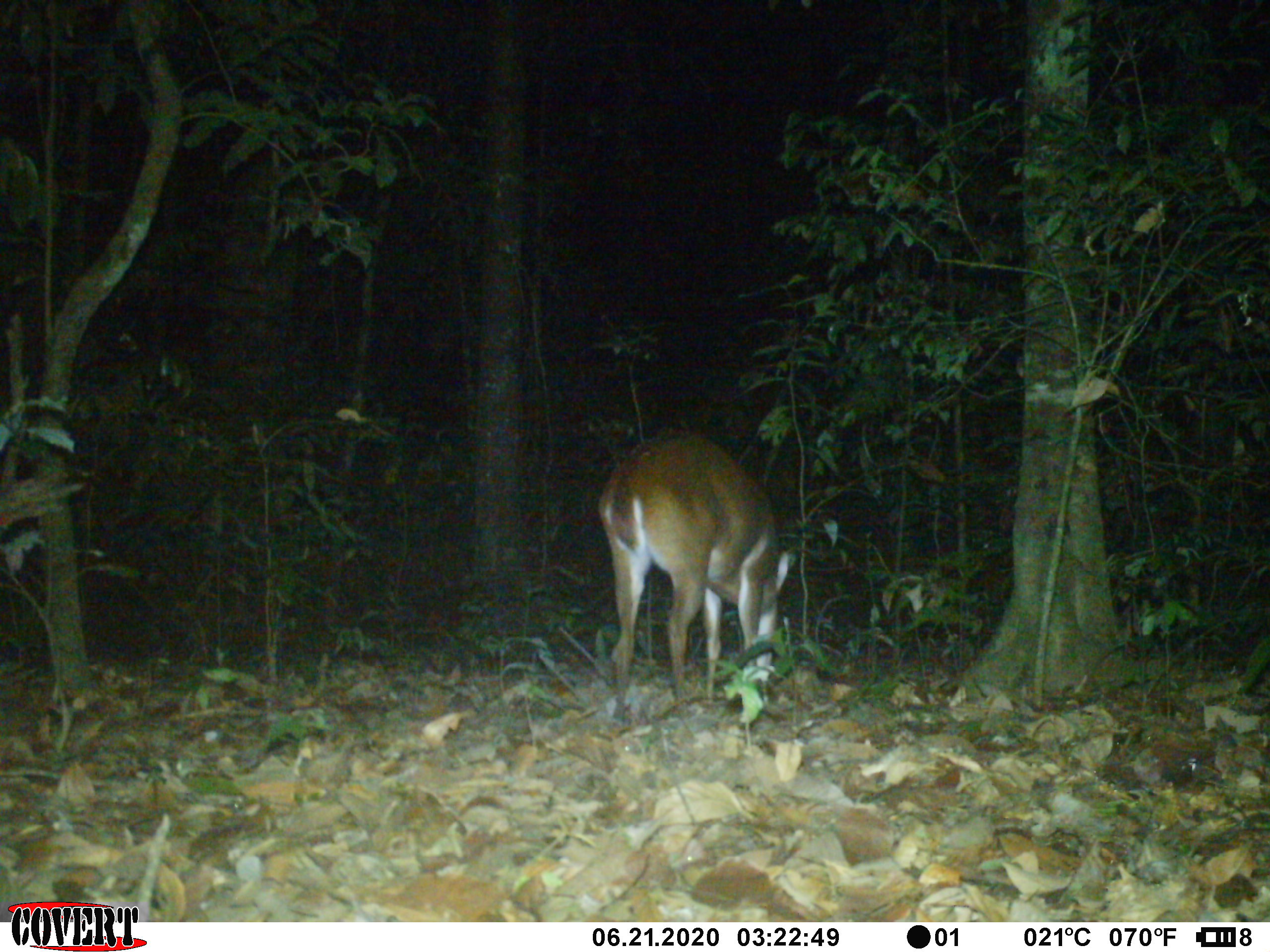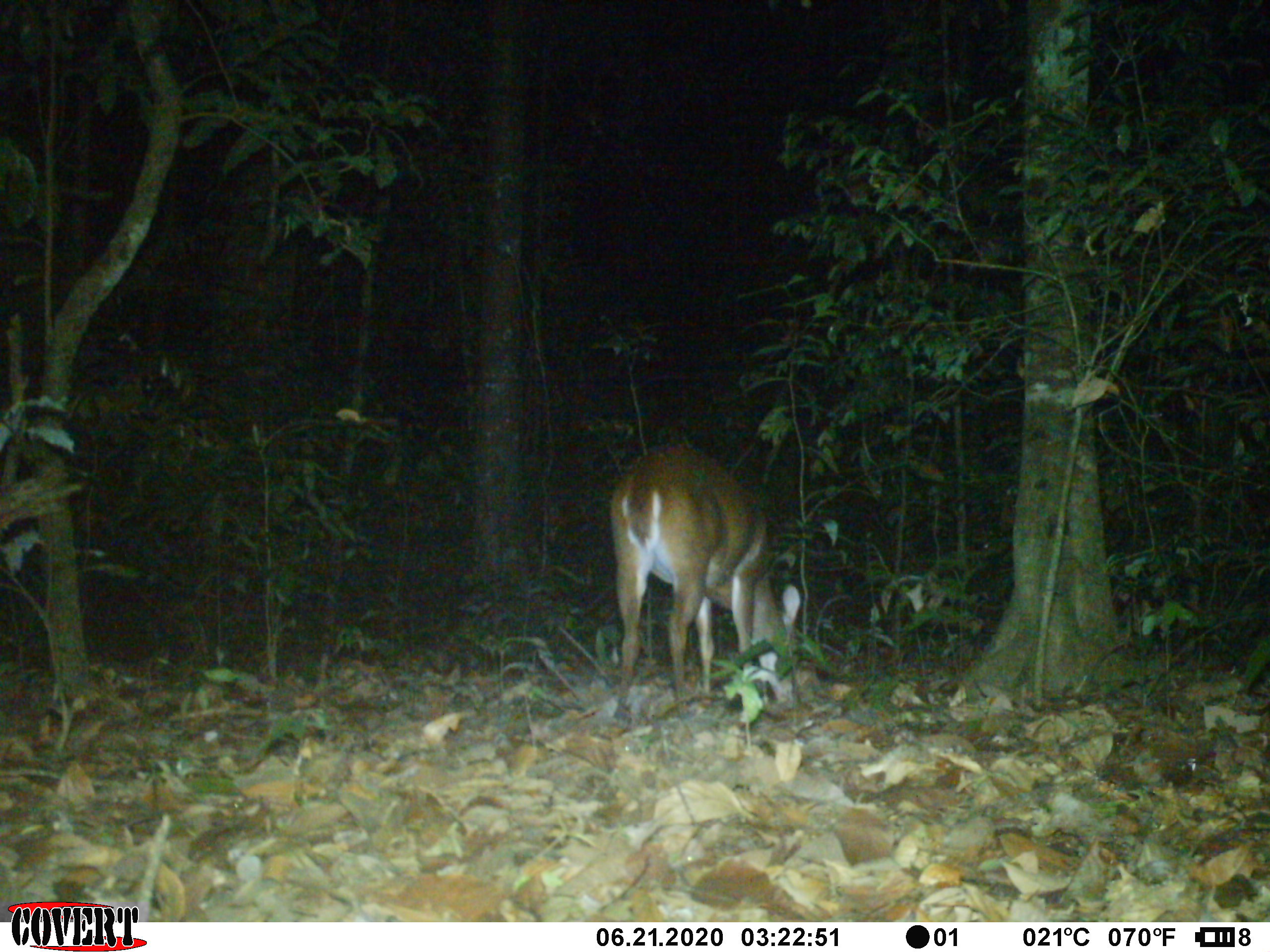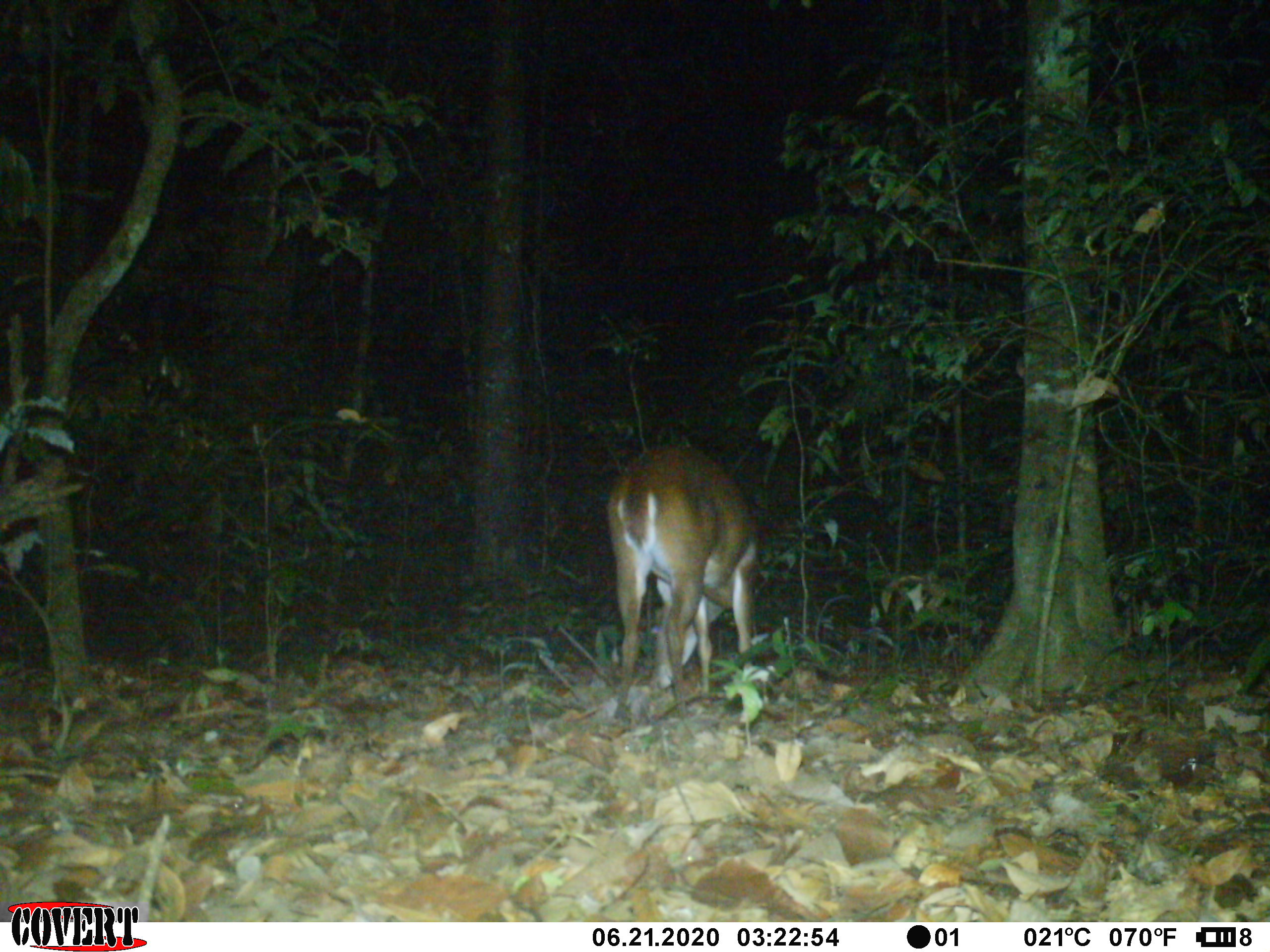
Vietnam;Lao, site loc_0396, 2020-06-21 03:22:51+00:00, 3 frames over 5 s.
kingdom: Animalia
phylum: Chordata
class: Mammalia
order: Artiodactyla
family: Cervidae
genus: Muntiacus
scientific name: Muntiacus vuquangensis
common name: large-antlered muntjac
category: large antlered muntjac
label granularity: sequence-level